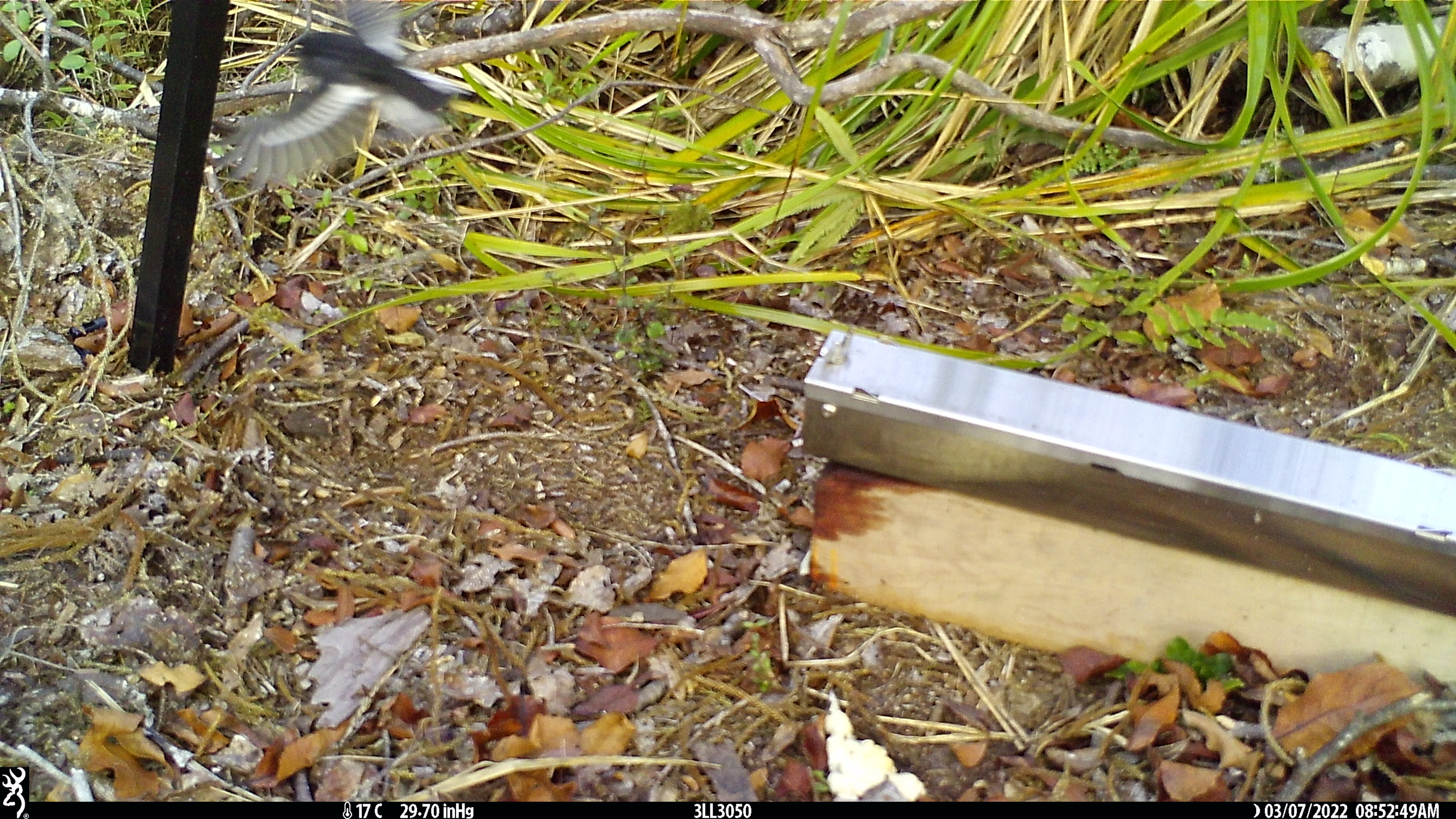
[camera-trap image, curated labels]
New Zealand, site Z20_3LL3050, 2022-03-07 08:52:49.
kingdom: Animalia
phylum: Chordata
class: Aves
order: Passeriformes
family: Petroicidae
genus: Petroica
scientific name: Petroica macrocephala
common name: tomtit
Tomtit (Petroica macrocephala).